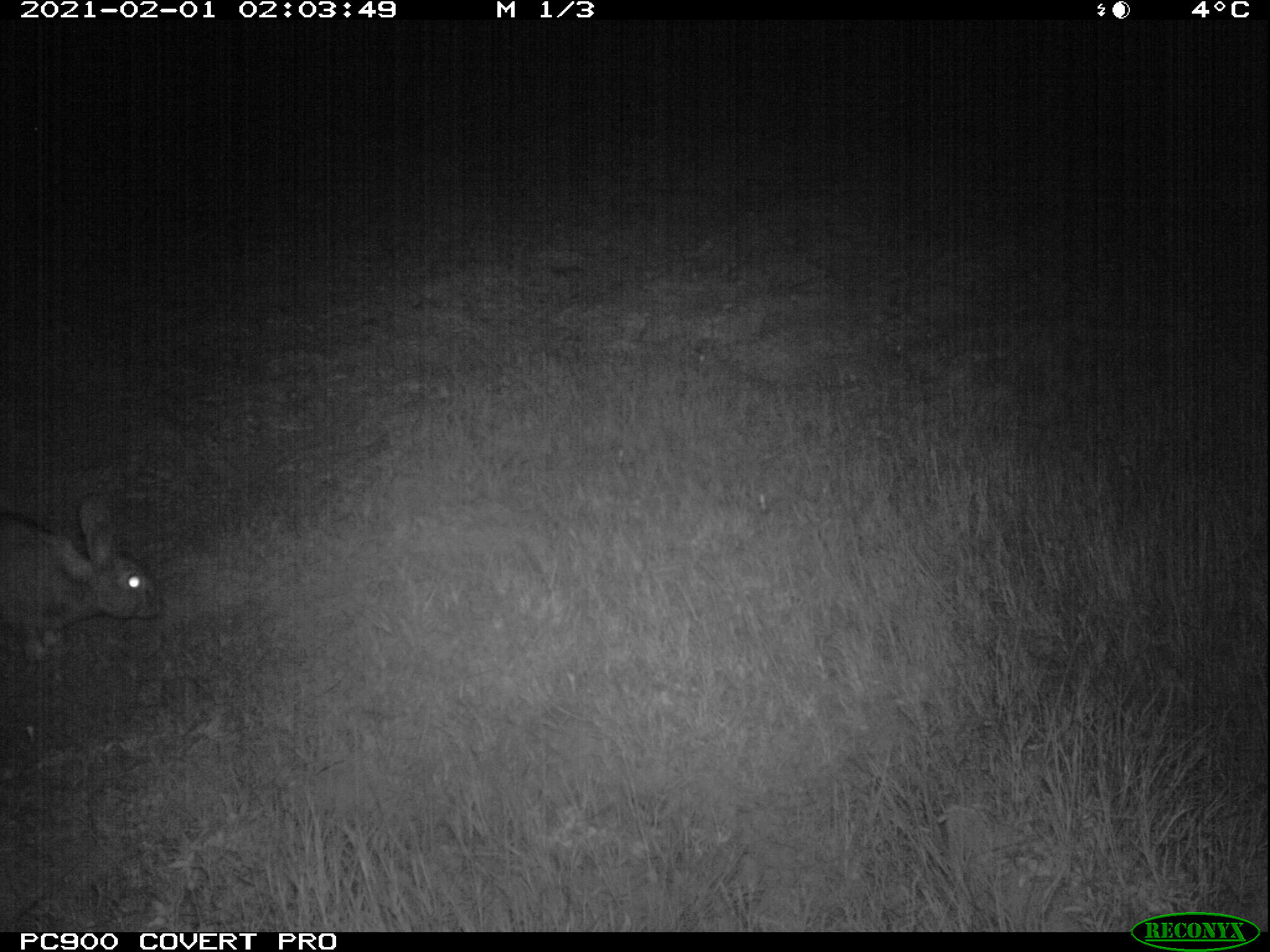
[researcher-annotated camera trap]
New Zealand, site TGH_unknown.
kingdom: Animalia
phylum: Chordata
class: Mammalia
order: Lagomorpha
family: Leporidae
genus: Oryctolagus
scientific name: Oryctolagus cuniculus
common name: european rabbit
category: rabbit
Rabbit (european rabbit) (Oryctolagus cuniculus).